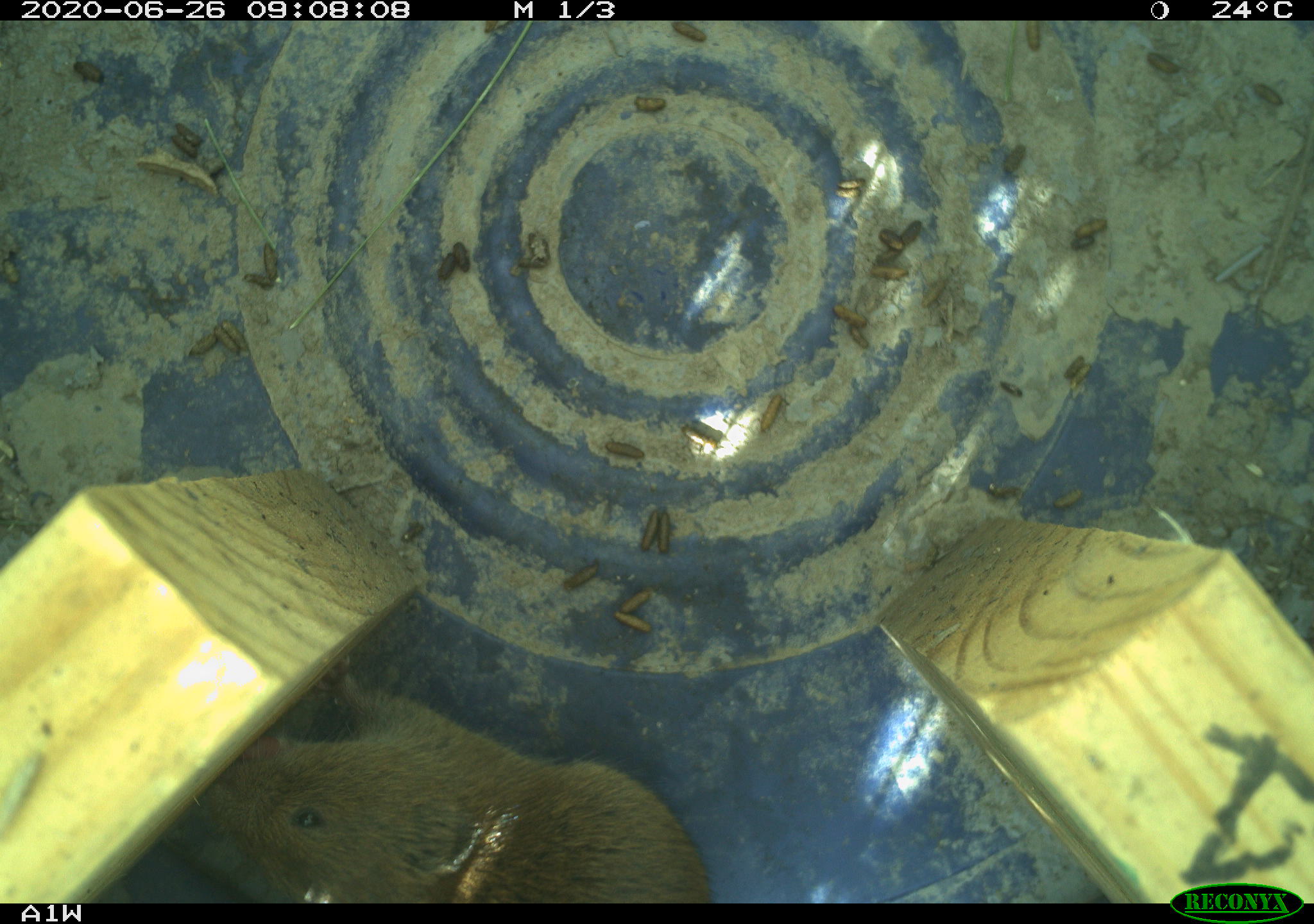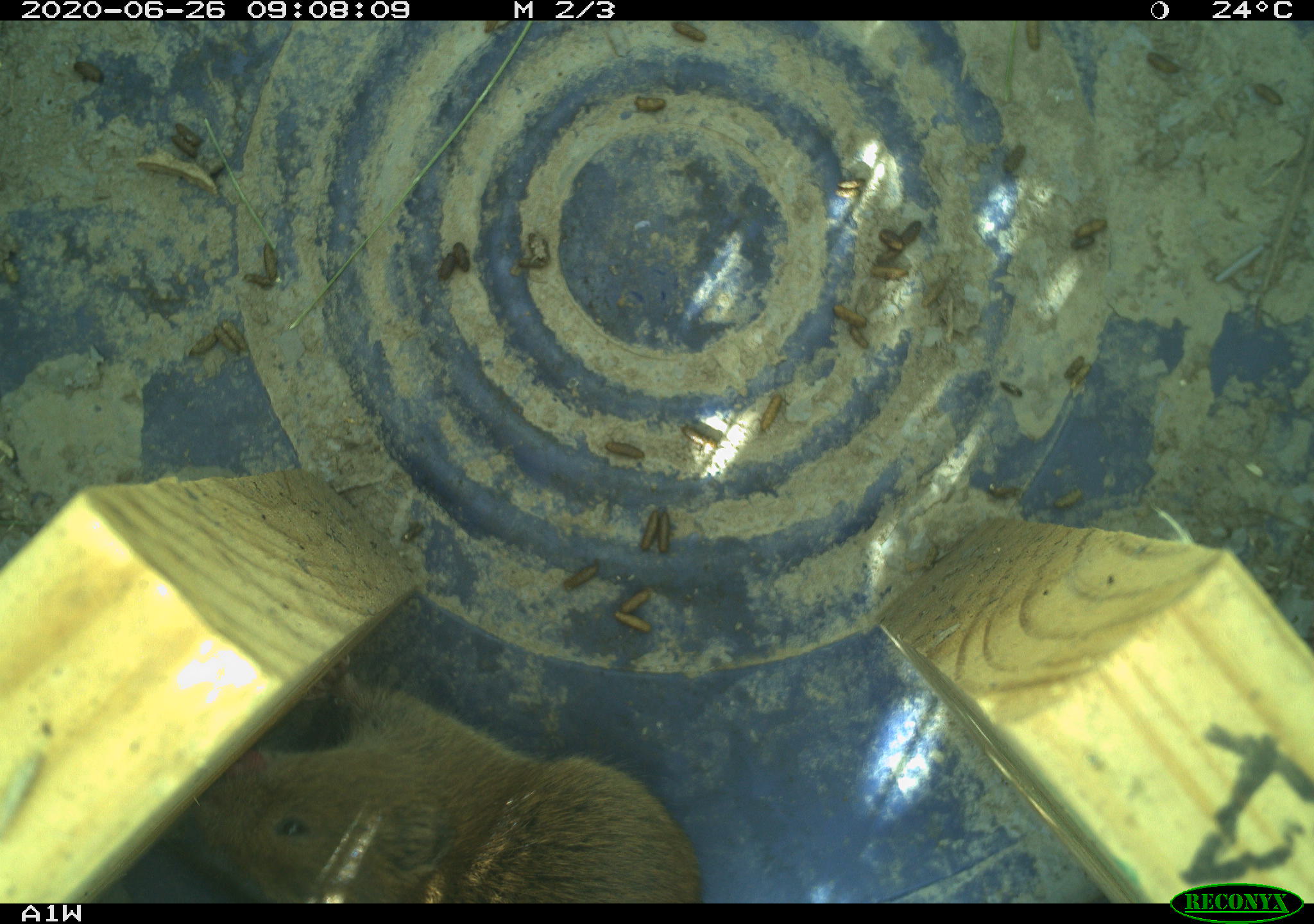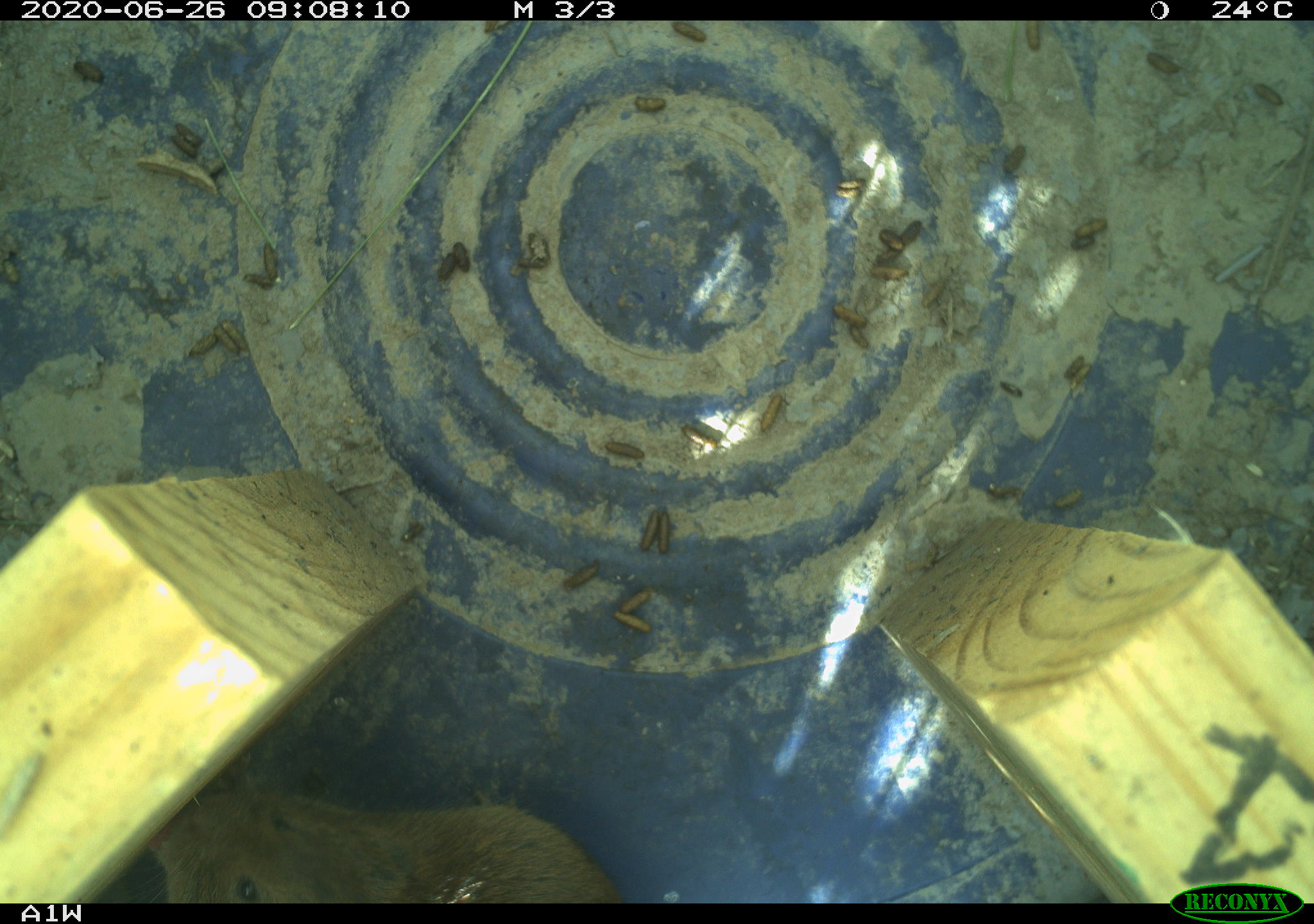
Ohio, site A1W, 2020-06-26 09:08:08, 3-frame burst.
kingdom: Animalia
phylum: Chordata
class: Mammalia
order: Rodentia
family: Cricetidae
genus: Microtus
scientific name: Microtus pennsylvanicus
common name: meadow vole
Meadow vole (Microtus pennsylvanicus).